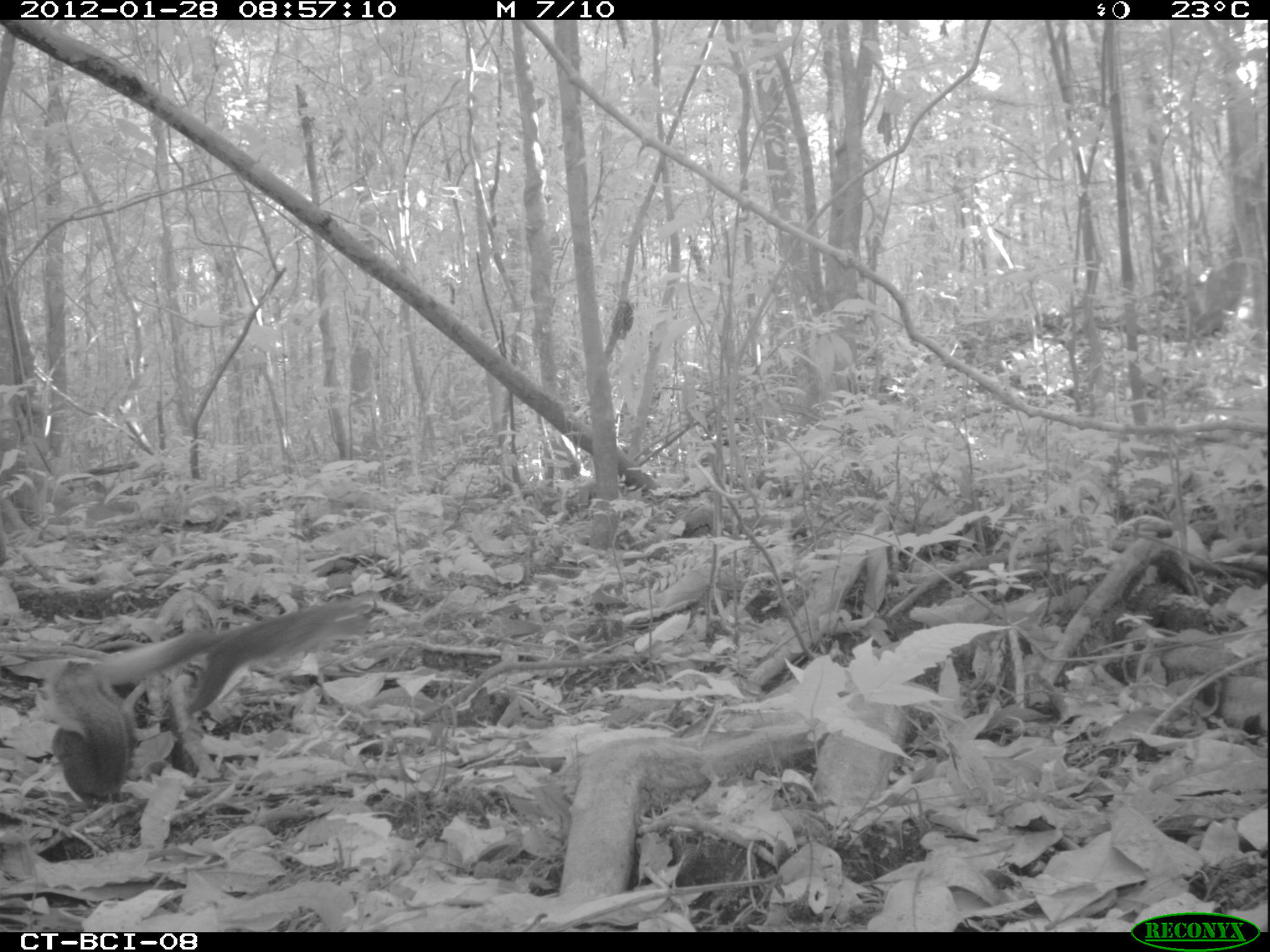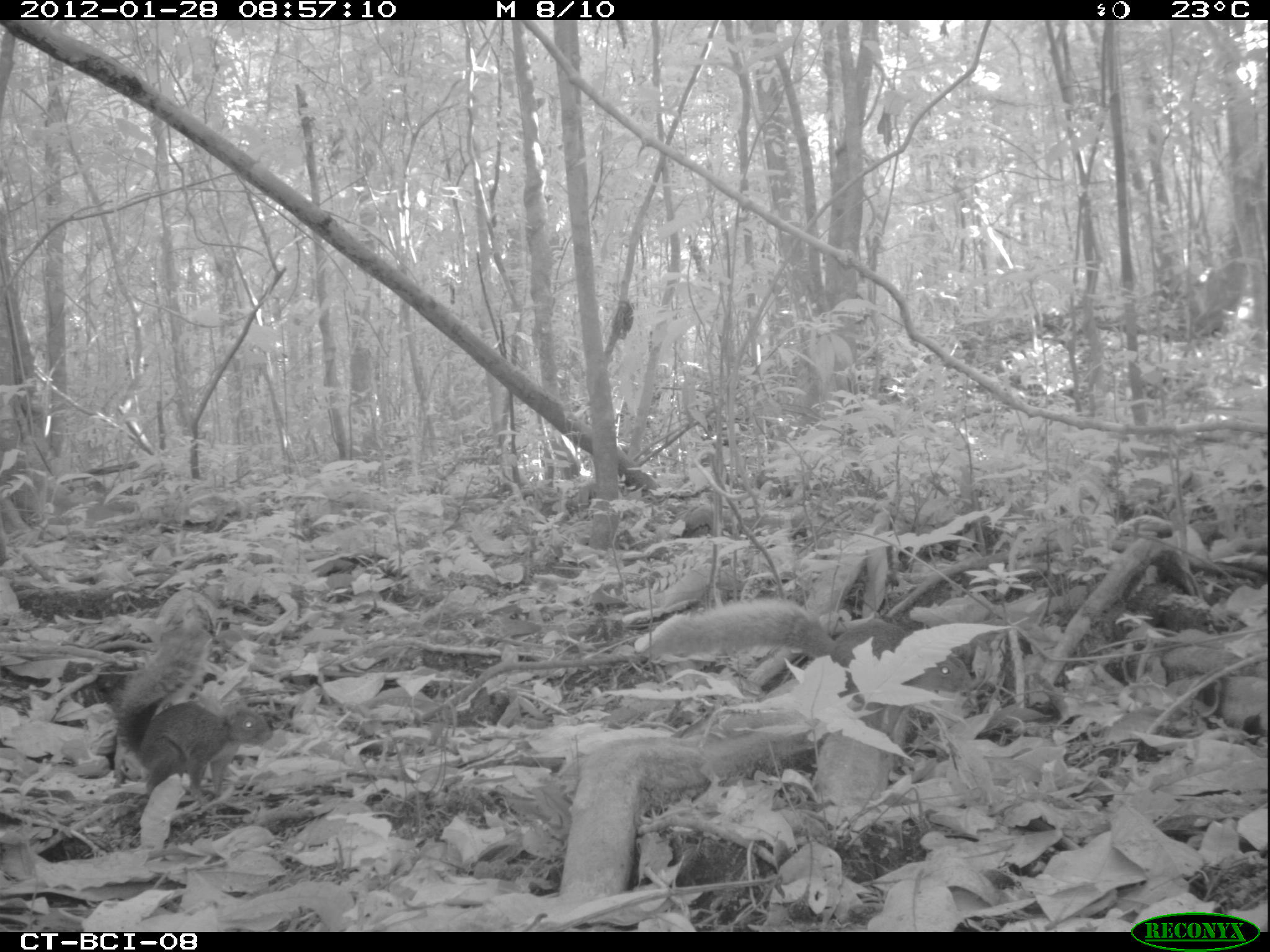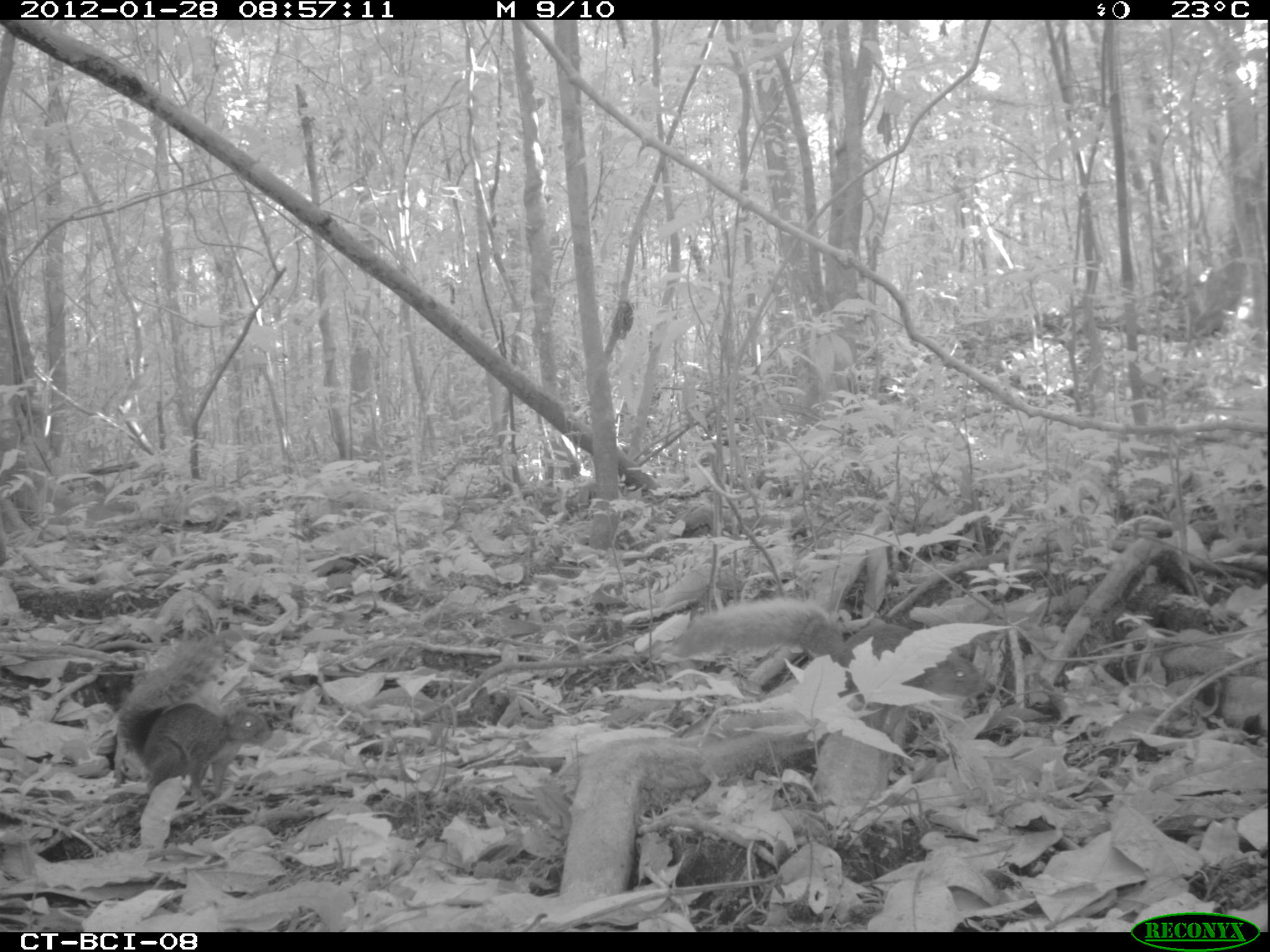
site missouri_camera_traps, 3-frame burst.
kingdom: Animalia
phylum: Chordata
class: Mammalia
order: Rodentia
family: Sciuridae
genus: Tamiasciurus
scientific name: Tamiasciurus hudsonicus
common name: red squirrel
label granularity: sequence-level